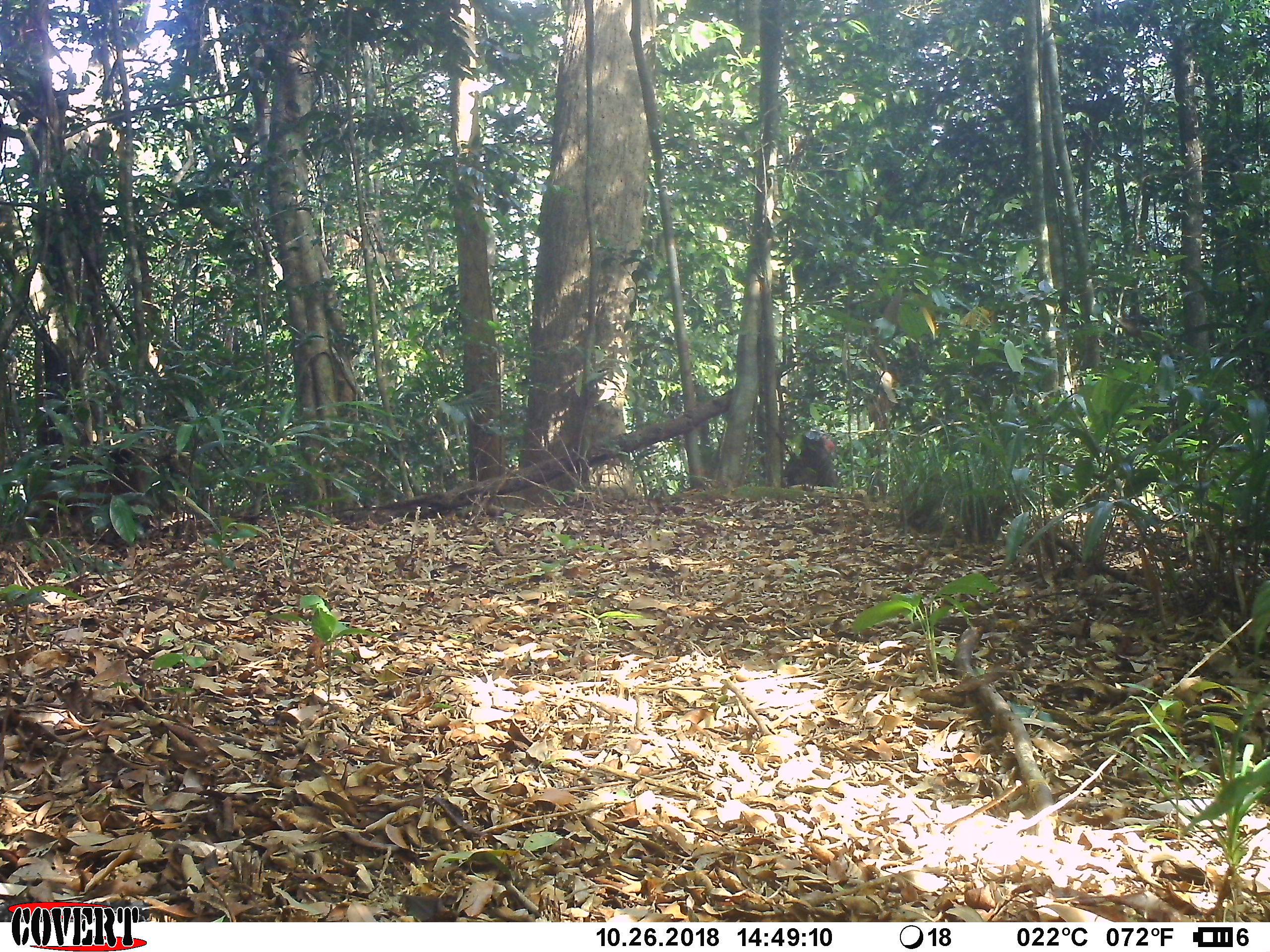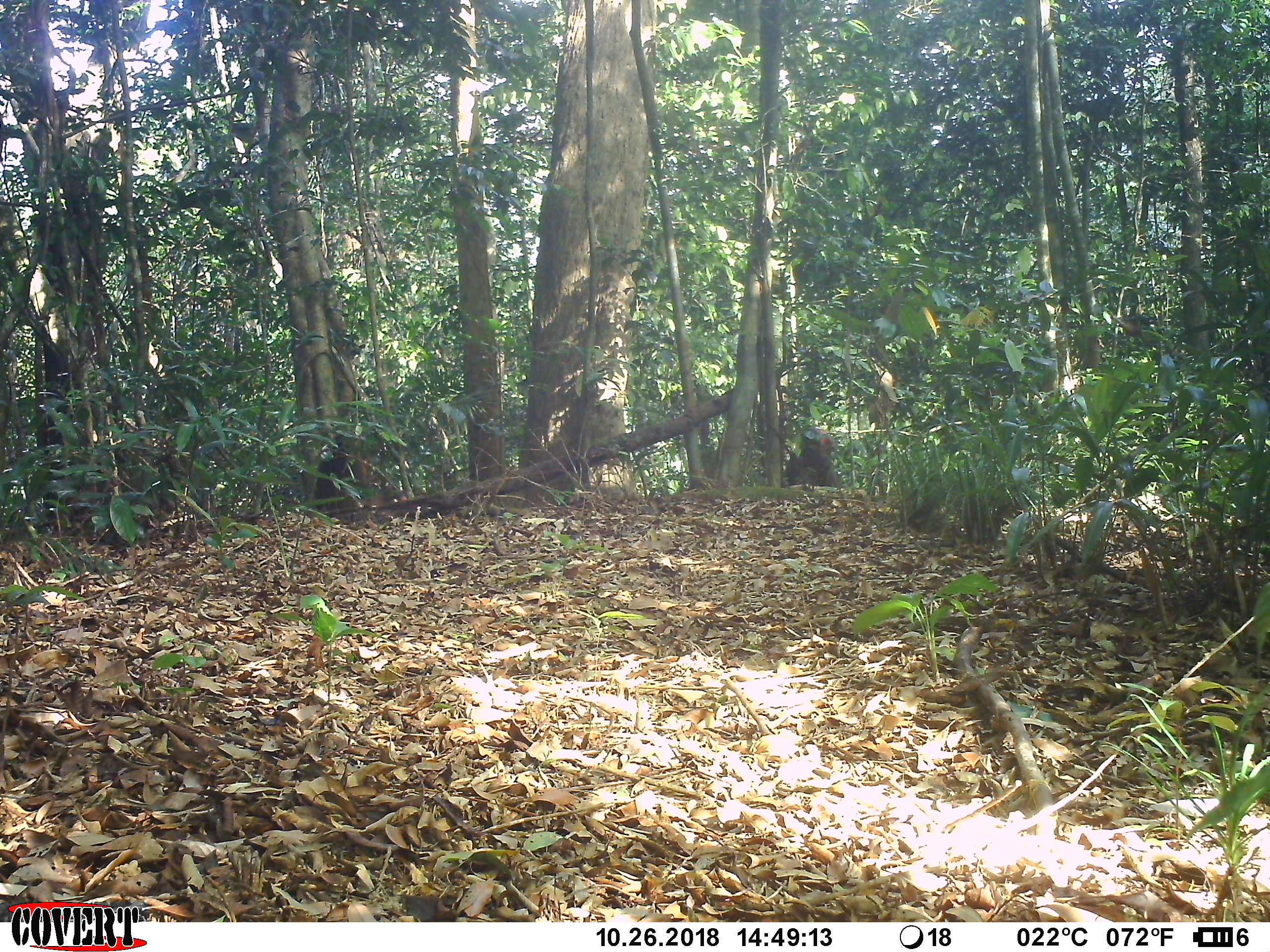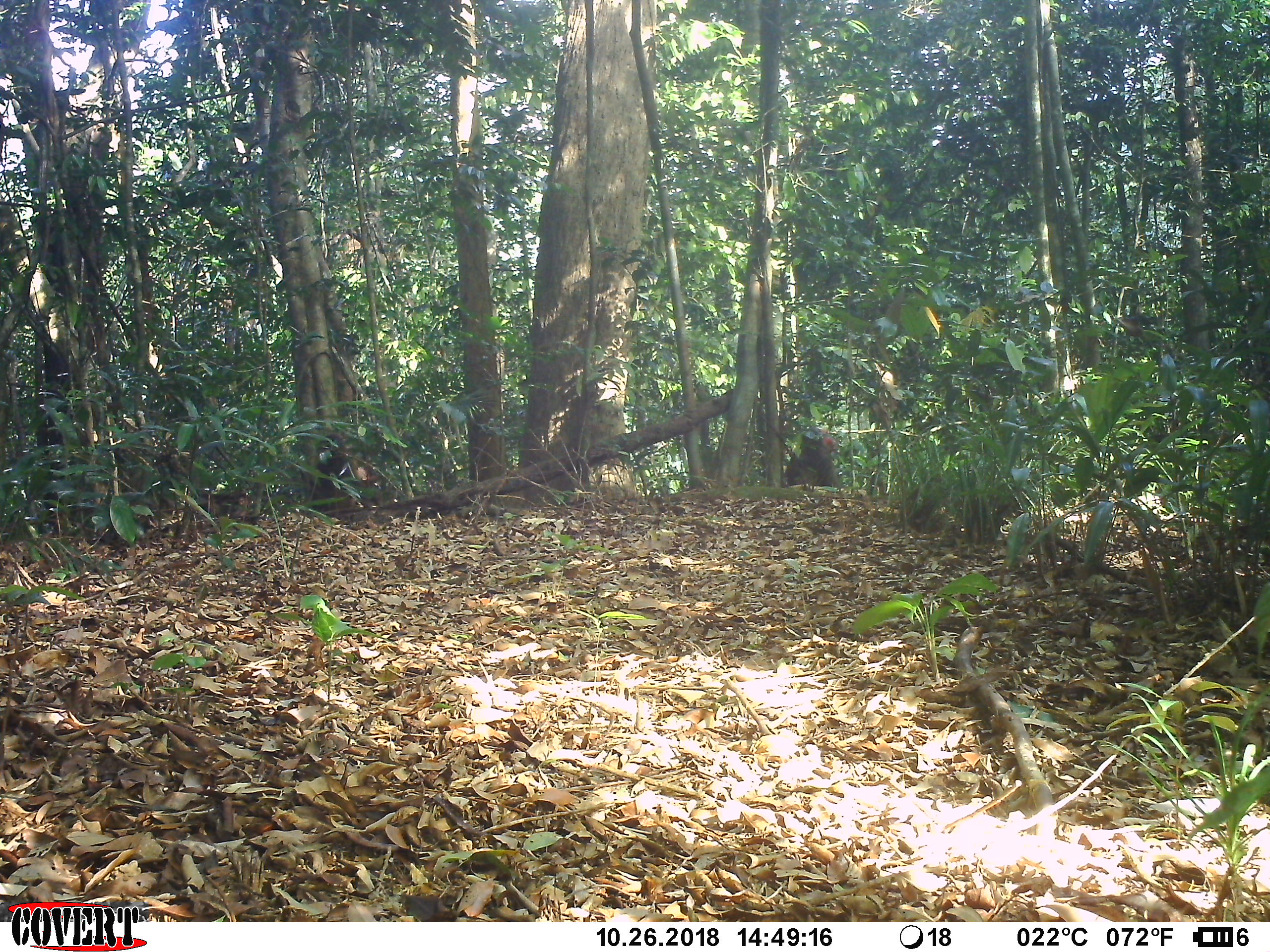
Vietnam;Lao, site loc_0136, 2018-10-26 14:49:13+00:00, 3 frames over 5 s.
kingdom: Animalia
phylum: Chordata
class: Mammalia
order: Primates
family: Cercopithecidae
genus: Macaca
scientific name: Macaca arctoides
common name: stump-tailed macaque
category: stump tailed macaque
Stump tailed macaque (stump-tailed macaque) (Macaca arctoides). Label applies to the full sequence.